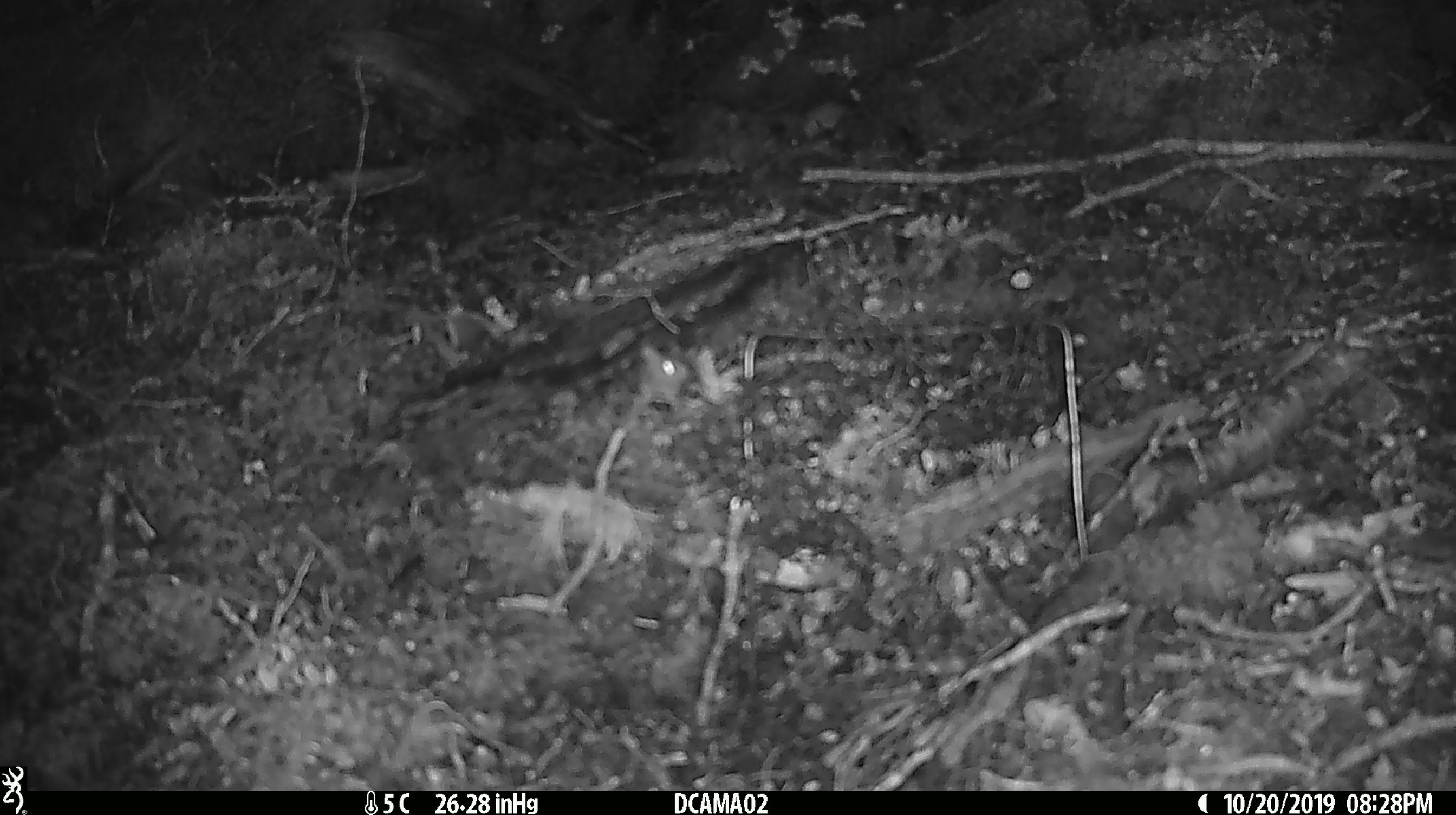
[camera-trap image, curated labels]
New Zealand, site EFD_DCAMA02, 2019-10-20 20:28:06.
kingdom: Animalia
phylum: Chordata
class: Mammalia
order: Rodentia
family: Muridae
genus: Mus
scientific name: Mus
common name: mouse